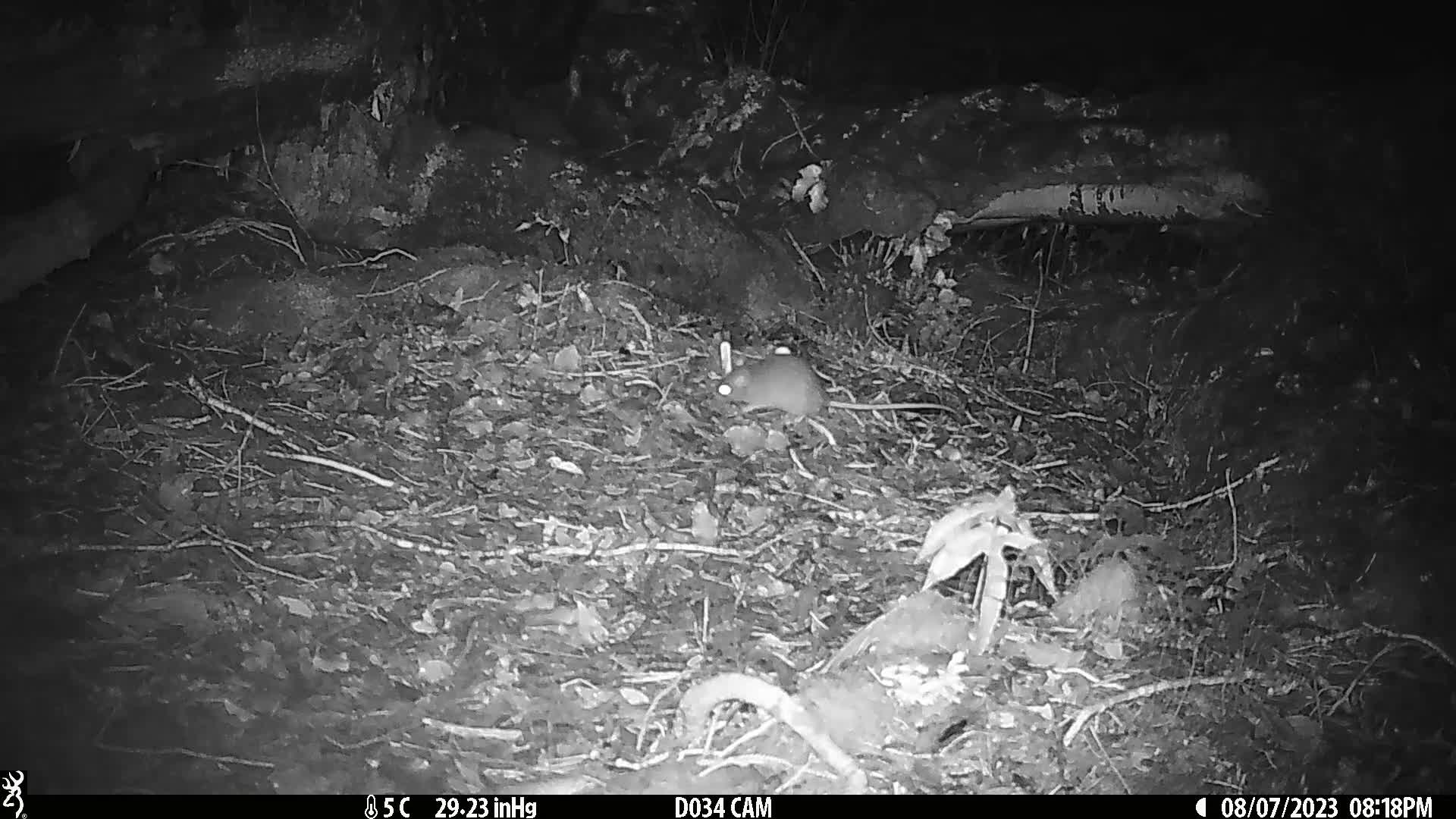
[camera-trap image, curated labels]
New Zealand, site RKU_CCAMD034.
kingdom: Animalia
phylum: Chordata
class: Mammalia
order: Rodentia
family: Muridae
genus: Rattus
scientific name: Rattus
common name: rat